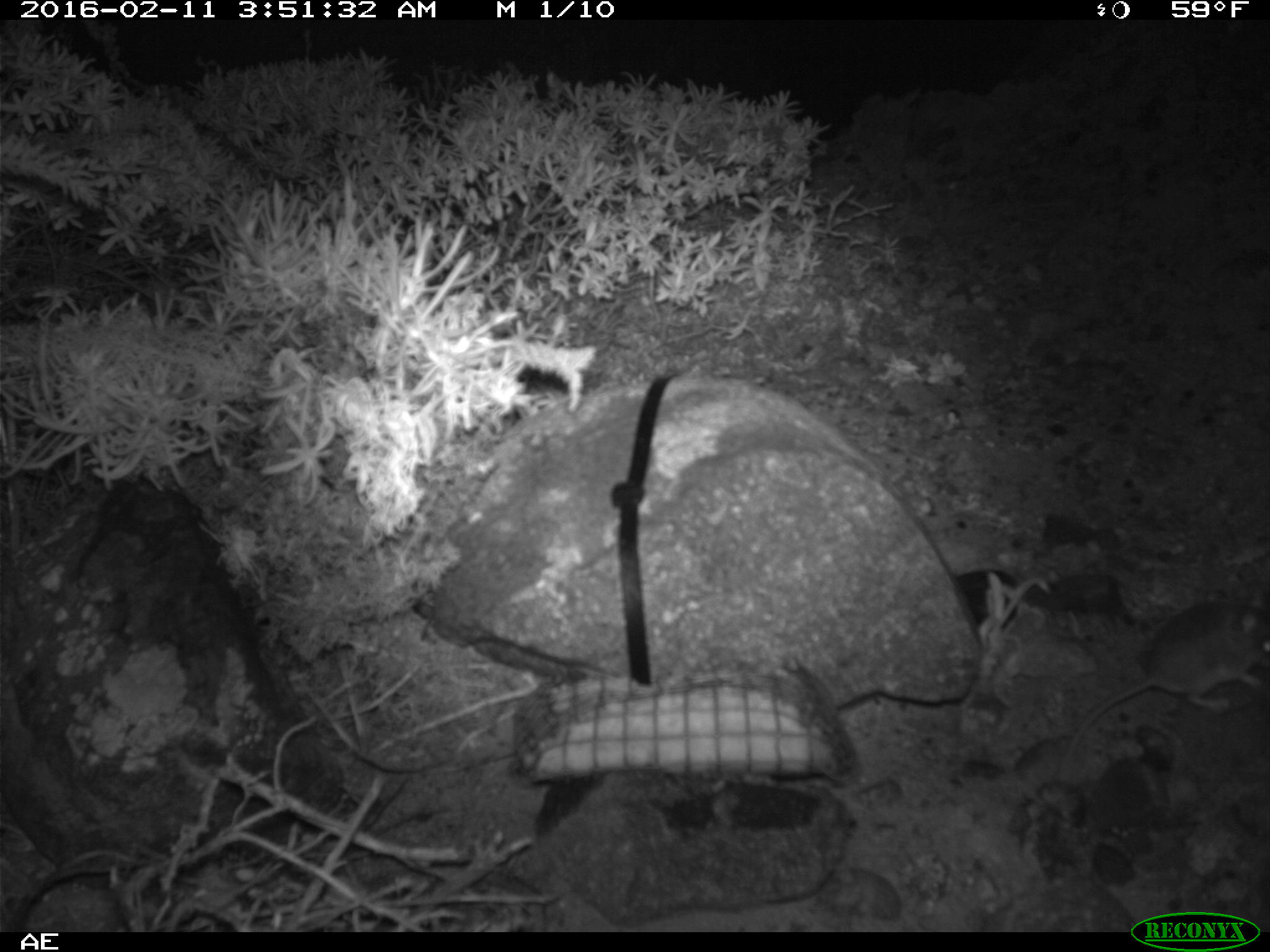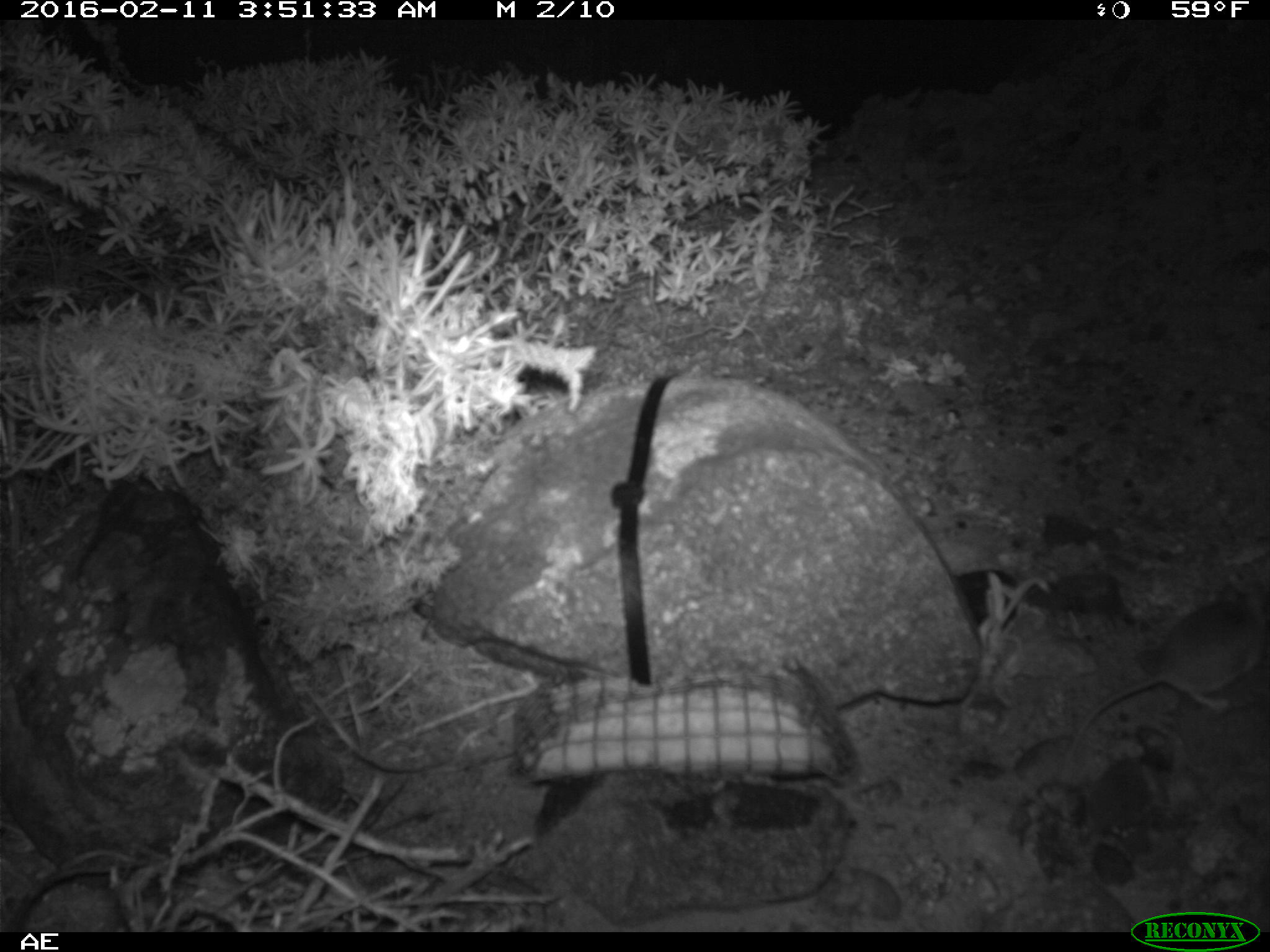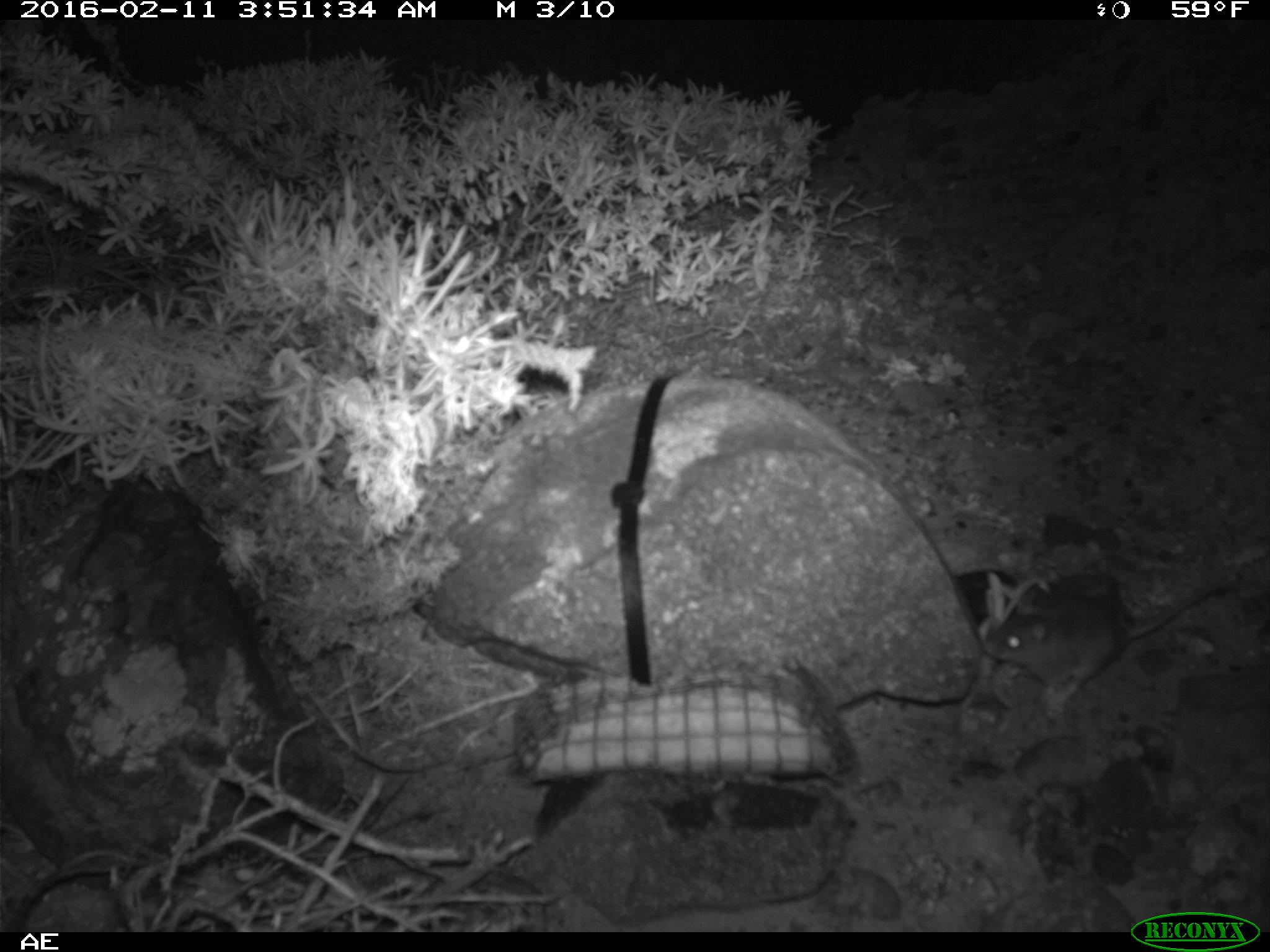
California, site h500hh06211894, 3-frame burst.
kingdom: Animalia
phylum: Chordata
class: Mammalia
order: Rodentia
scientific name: Rodentia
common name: rodent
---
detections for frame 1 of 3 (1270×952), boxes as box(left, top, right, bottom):
rodent: box(1064, 588, 1269, 760)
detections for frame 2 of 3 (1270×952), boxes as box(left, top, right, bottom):
rodent: box(1057, 581, 1269, 774)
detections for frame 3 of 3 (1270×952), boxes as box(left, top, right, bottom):
rodent: box(980, 568, 1250, 725)